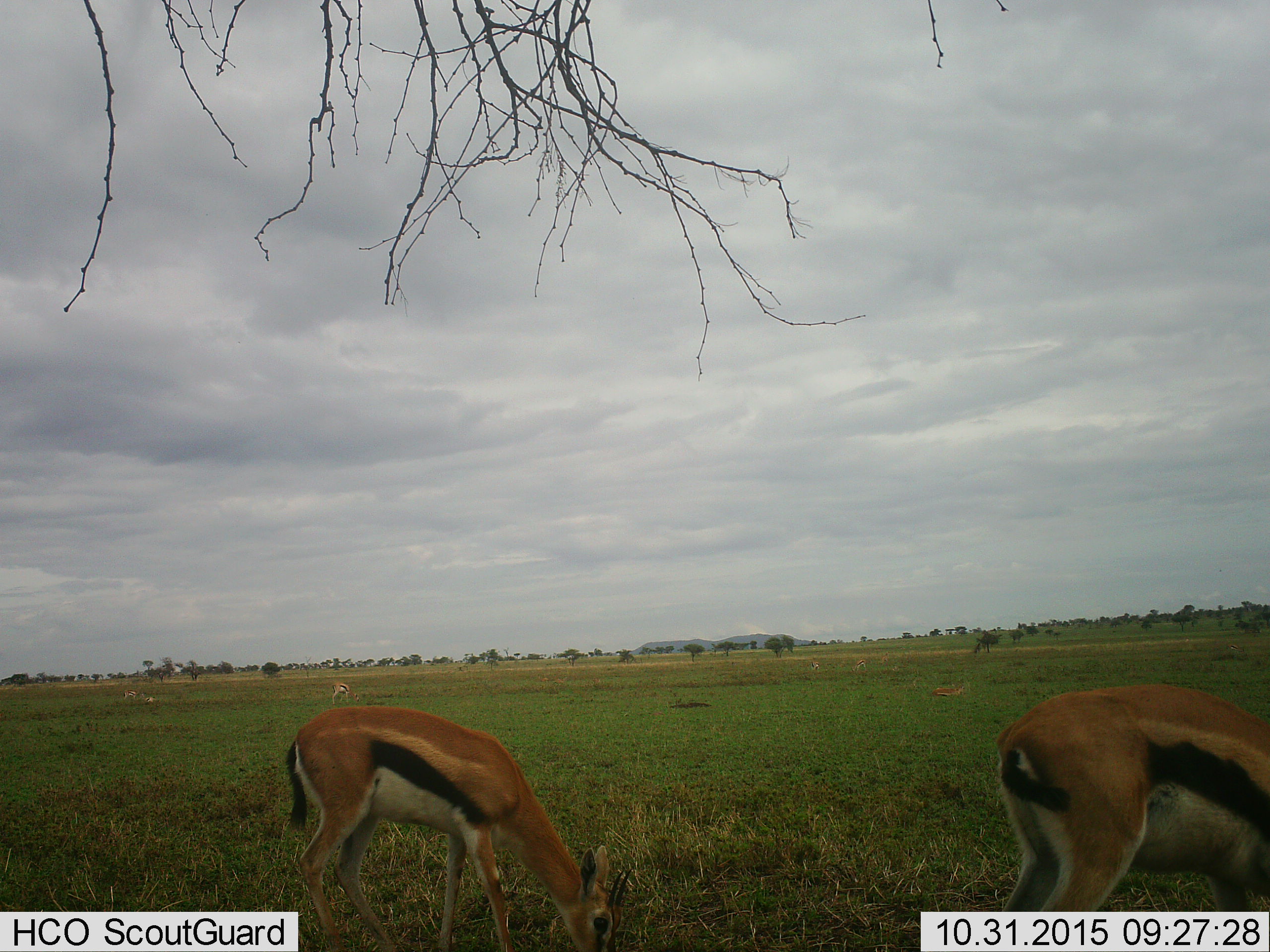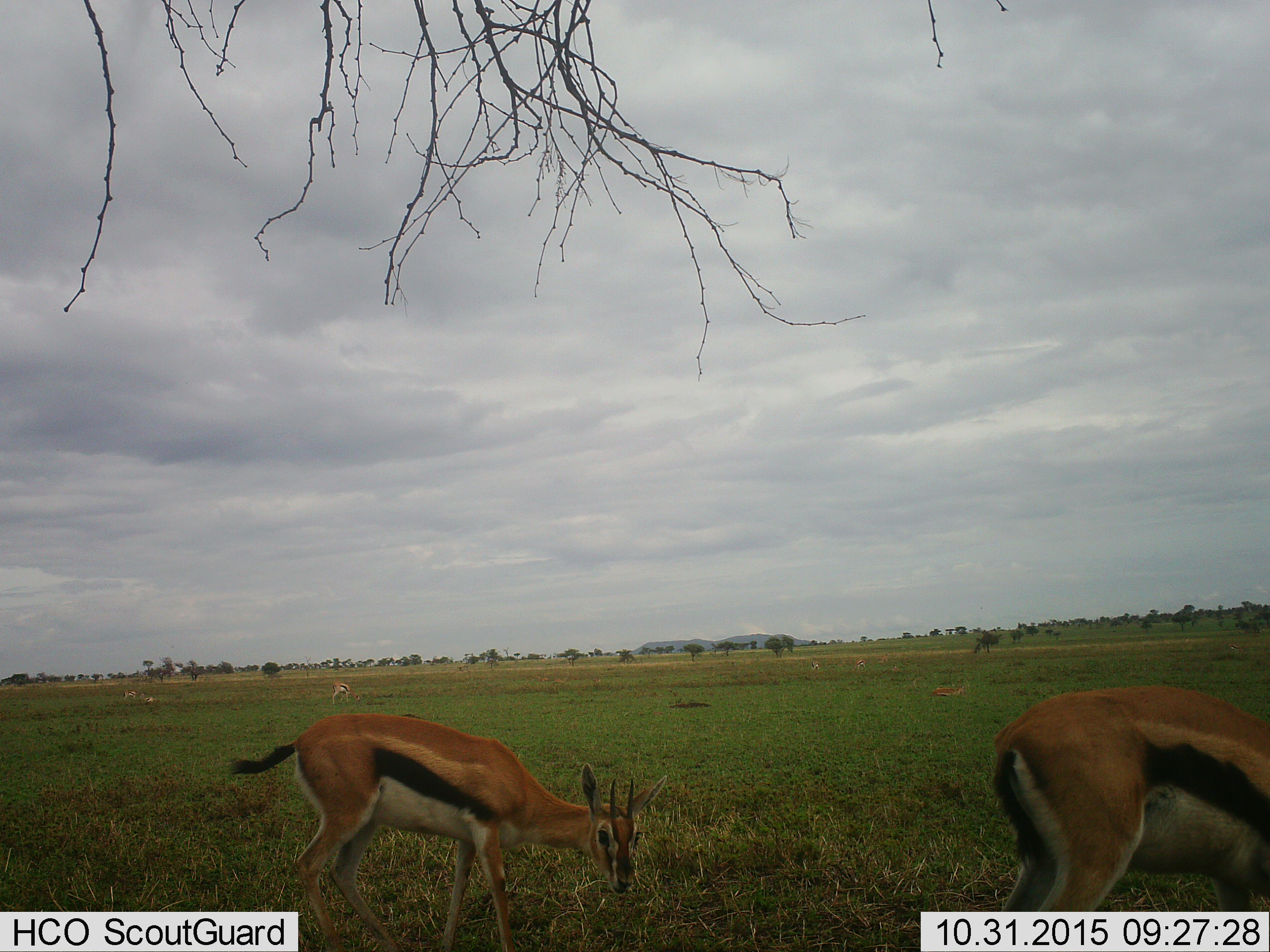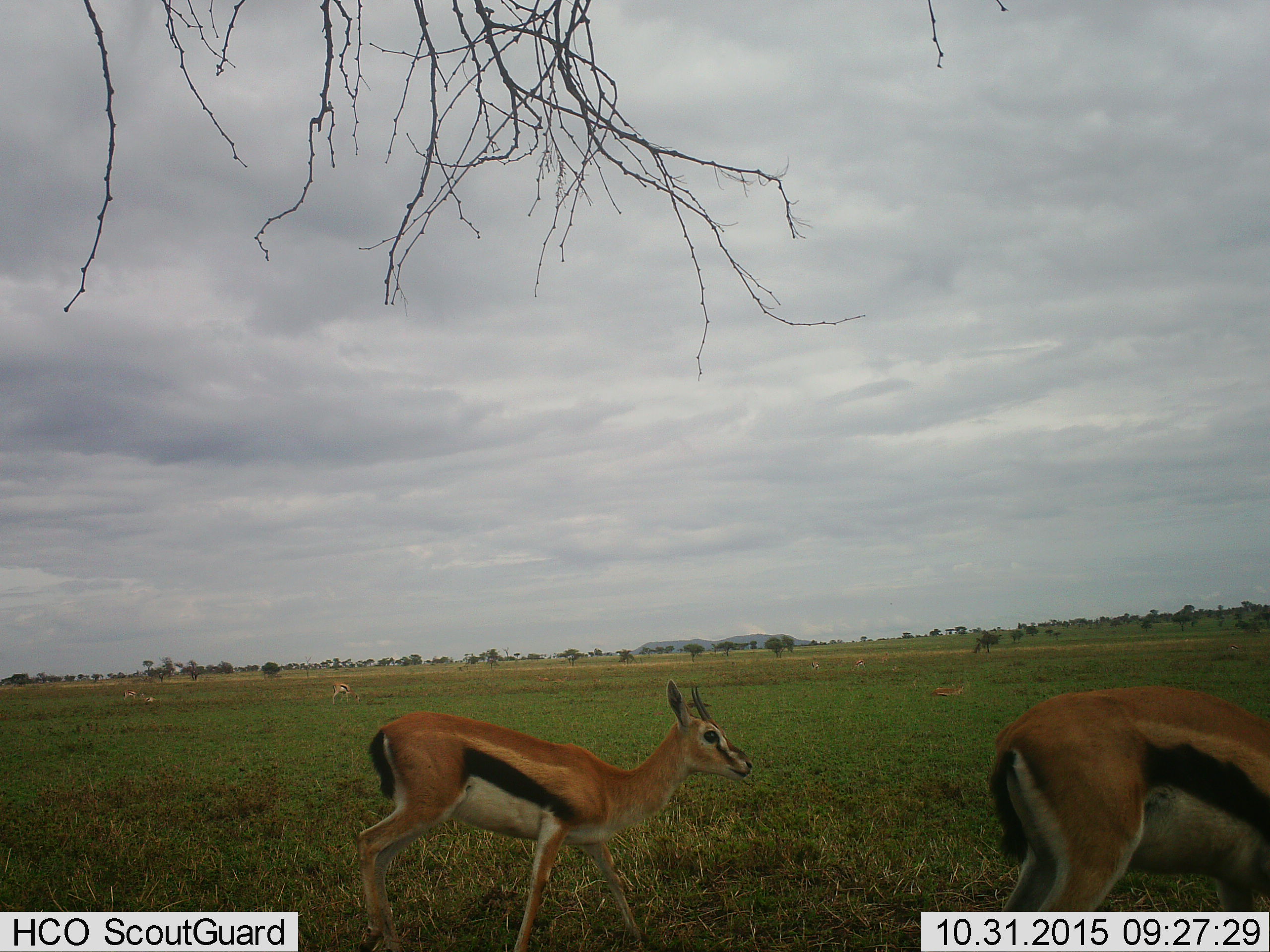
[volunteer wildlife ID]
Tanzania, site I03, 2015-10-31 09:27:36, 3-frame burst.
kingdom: Animalia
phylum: Chordata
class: Mammalia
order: Artiodactyla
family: Bovidae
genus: Eudorcas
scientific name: Eudorcas thomsonii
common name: thomson's gazelle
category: gazellethomsons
Gazellethomsons (thomson's gazelle) (Eudorcas thomsonii), count 4. Behavior (volunteer vote fractions): standing 50%, resting 50%, moving 12%, interacting 0%. Young present (vote fraction): 12%. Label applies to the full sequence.